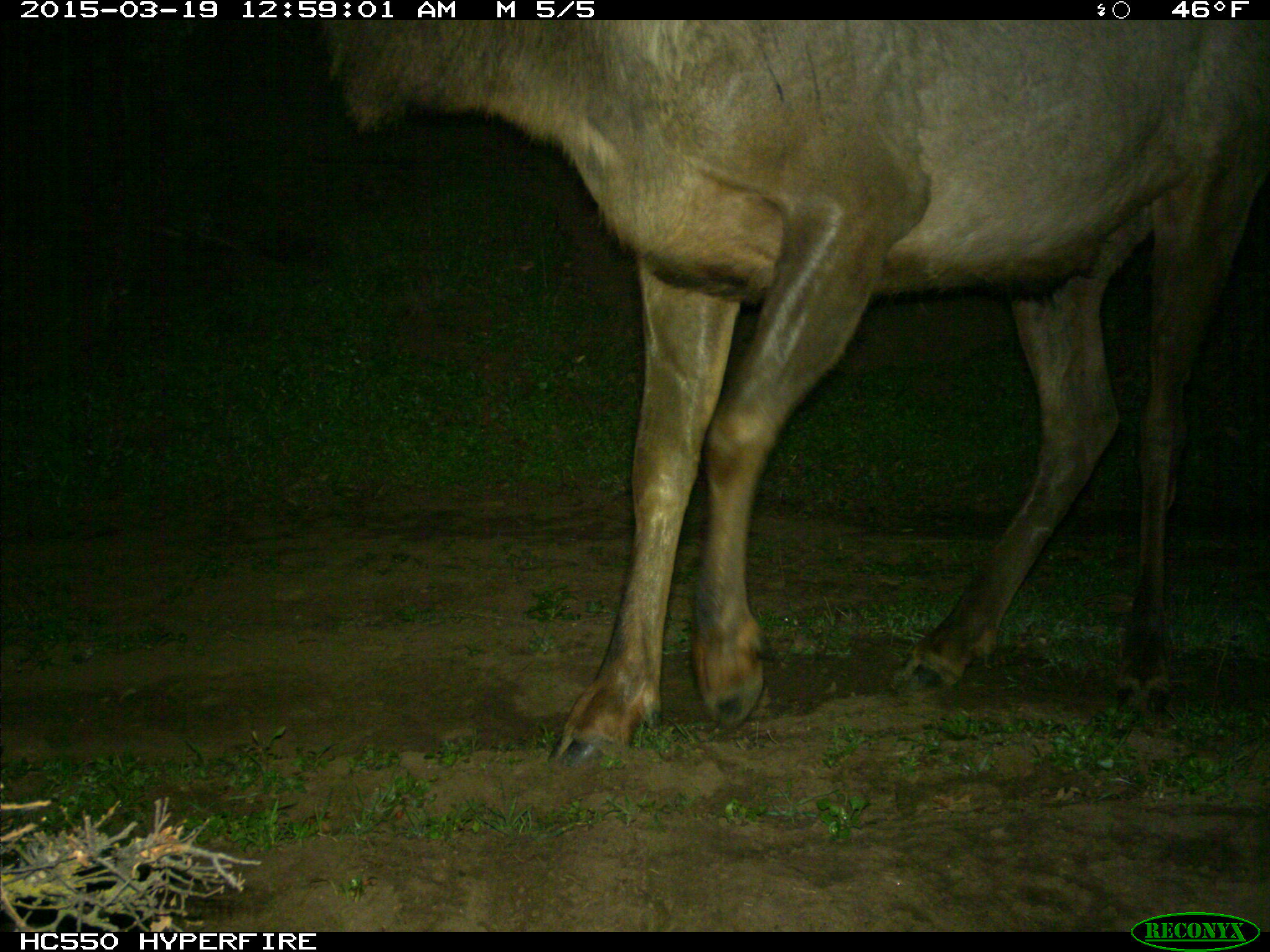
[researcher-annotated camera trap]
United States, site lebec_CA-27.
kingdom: Animalia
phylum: Chordata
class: Mammalia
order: Artiodactyla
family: Cervidae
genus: Cervus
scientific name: Cervus canadensis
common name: elk